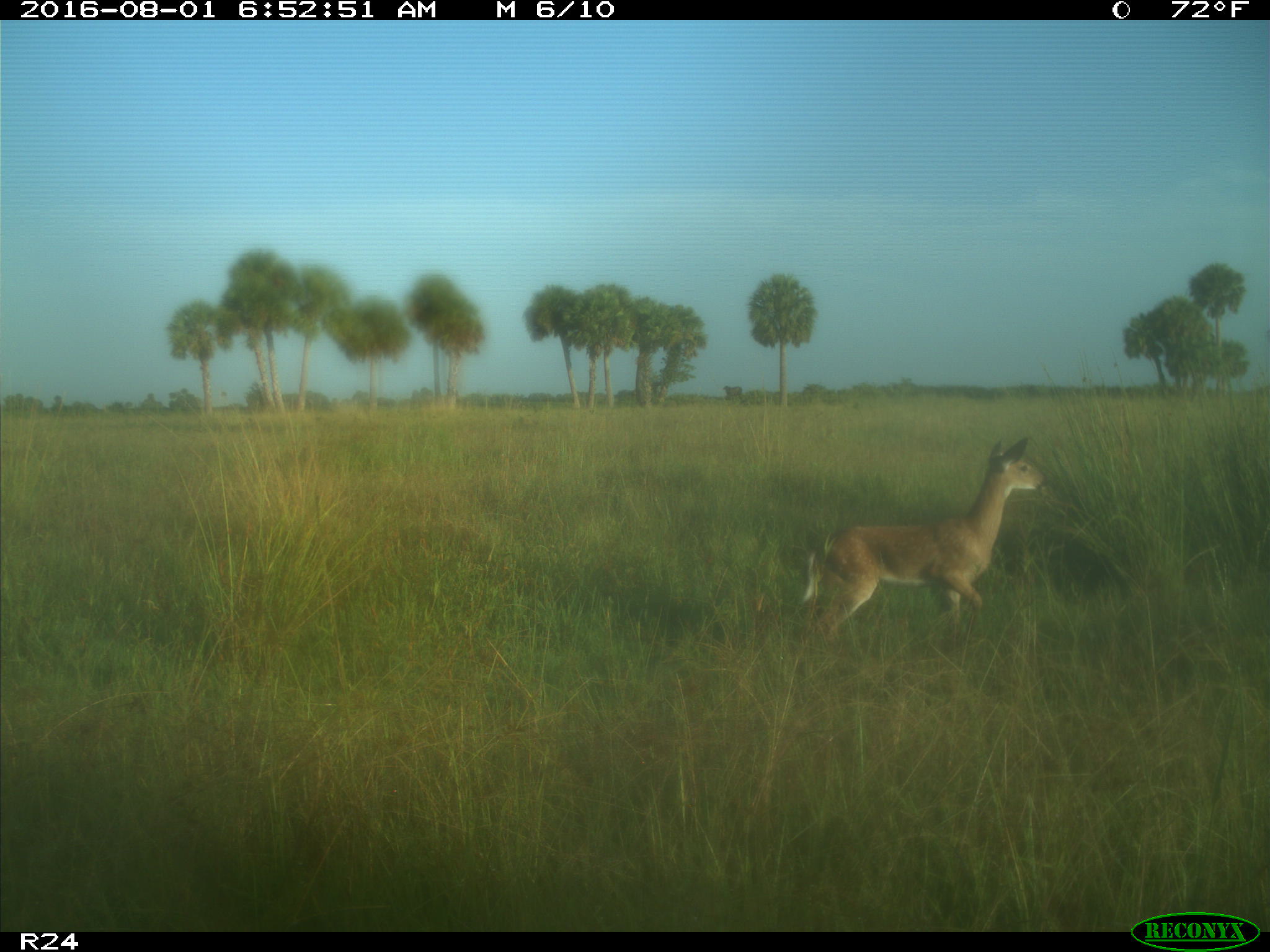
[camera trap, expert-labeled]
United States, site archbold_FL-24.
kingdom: Animalia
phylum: Chordata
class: Mammalia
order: Artiodactyla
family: Cervidae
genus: Odocoileus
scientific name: Odocoileus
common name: deer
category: unidentified deer